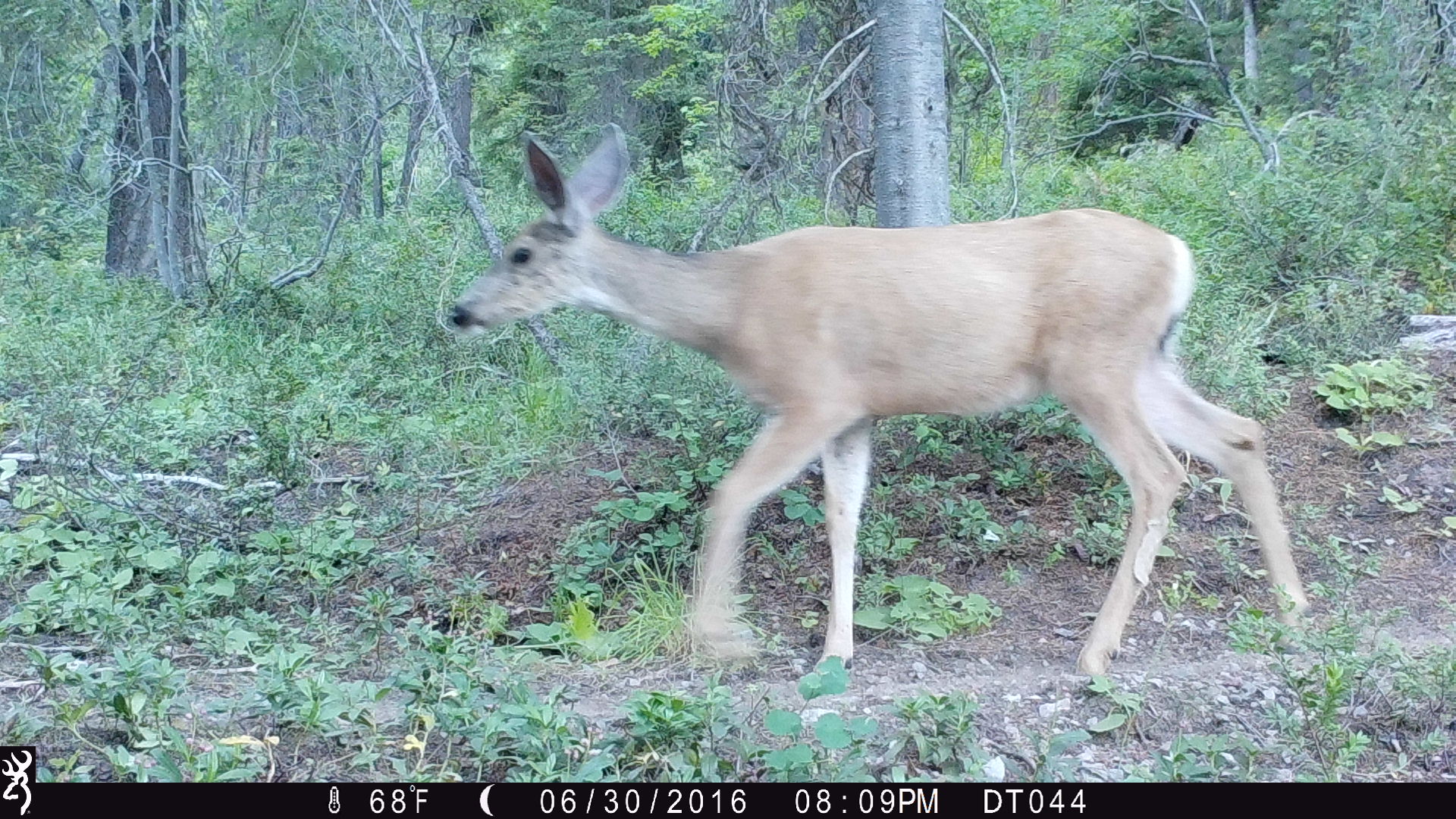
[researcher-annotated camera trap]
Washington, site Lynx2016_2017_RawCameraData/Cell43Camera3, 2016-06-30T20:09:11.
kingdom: Animalia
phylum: Chordata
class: Mammalia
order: Artiodactyla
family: Cervidae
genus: Odocoileus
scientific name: Odocoileus hemionus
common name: mule deer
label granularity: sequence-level